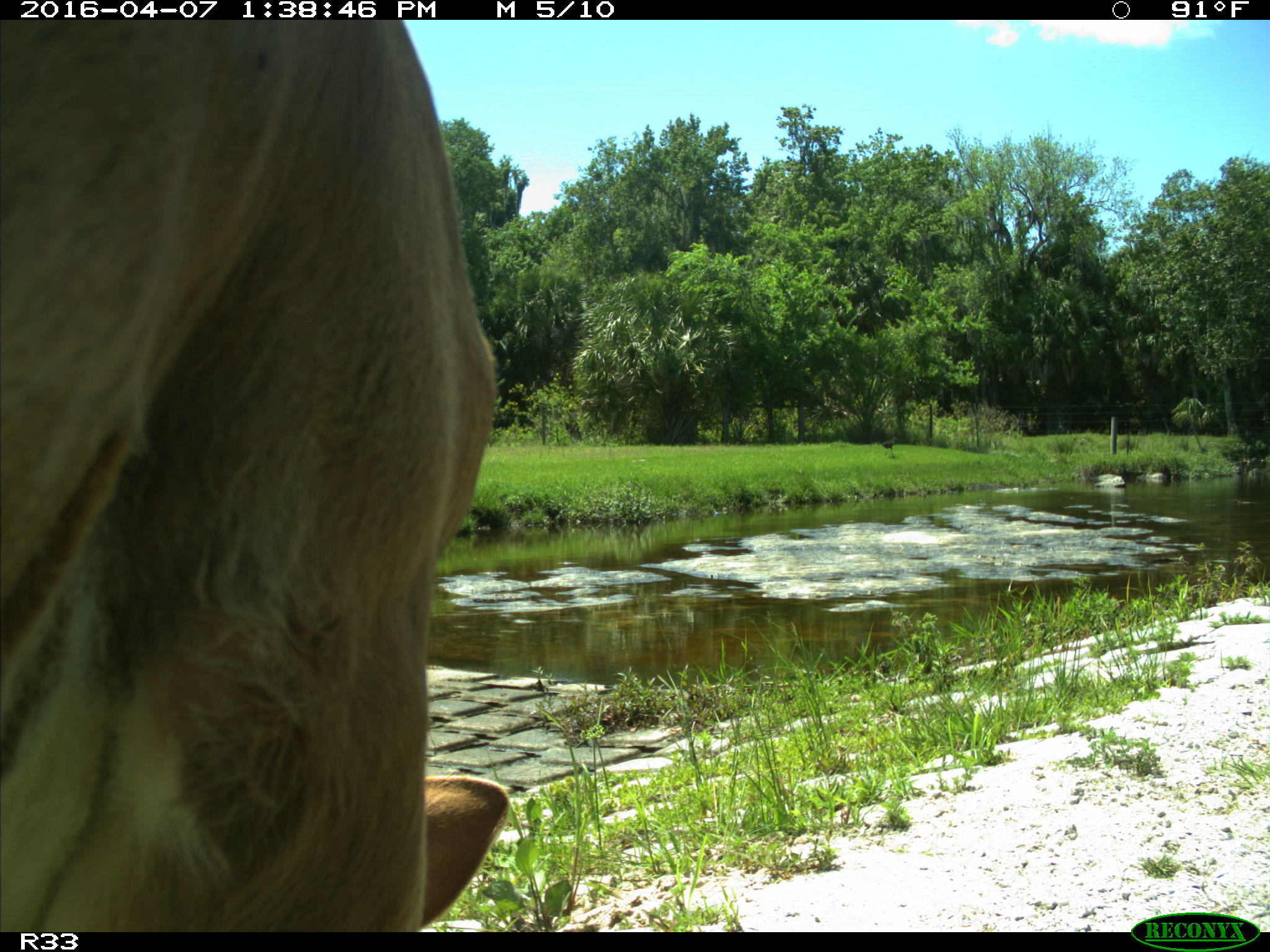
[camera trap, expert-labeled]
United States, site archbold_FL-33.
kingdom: Animalia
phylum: Chordata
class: Mammalia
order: Artiodactyla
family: Bovidae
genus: Bos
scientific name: Bos taurus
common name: domestic cow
Bos taurus (domestic cow).